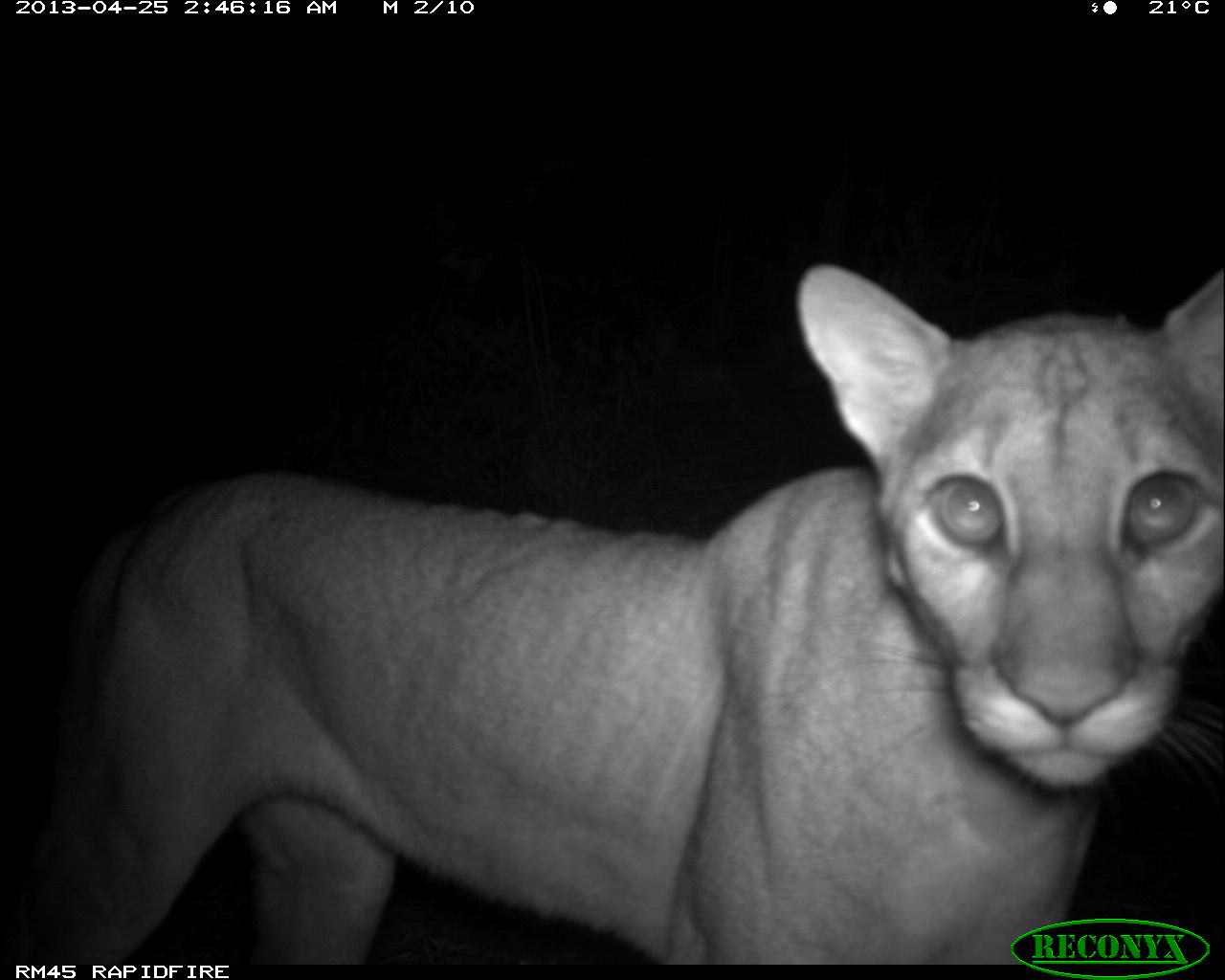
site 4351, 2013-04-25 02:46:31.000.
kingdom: Animalia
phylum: Chordata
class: Mammalia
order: Carnivora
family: Felidae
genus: Puma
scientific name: Puma concolor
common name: mountain lion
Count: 1.